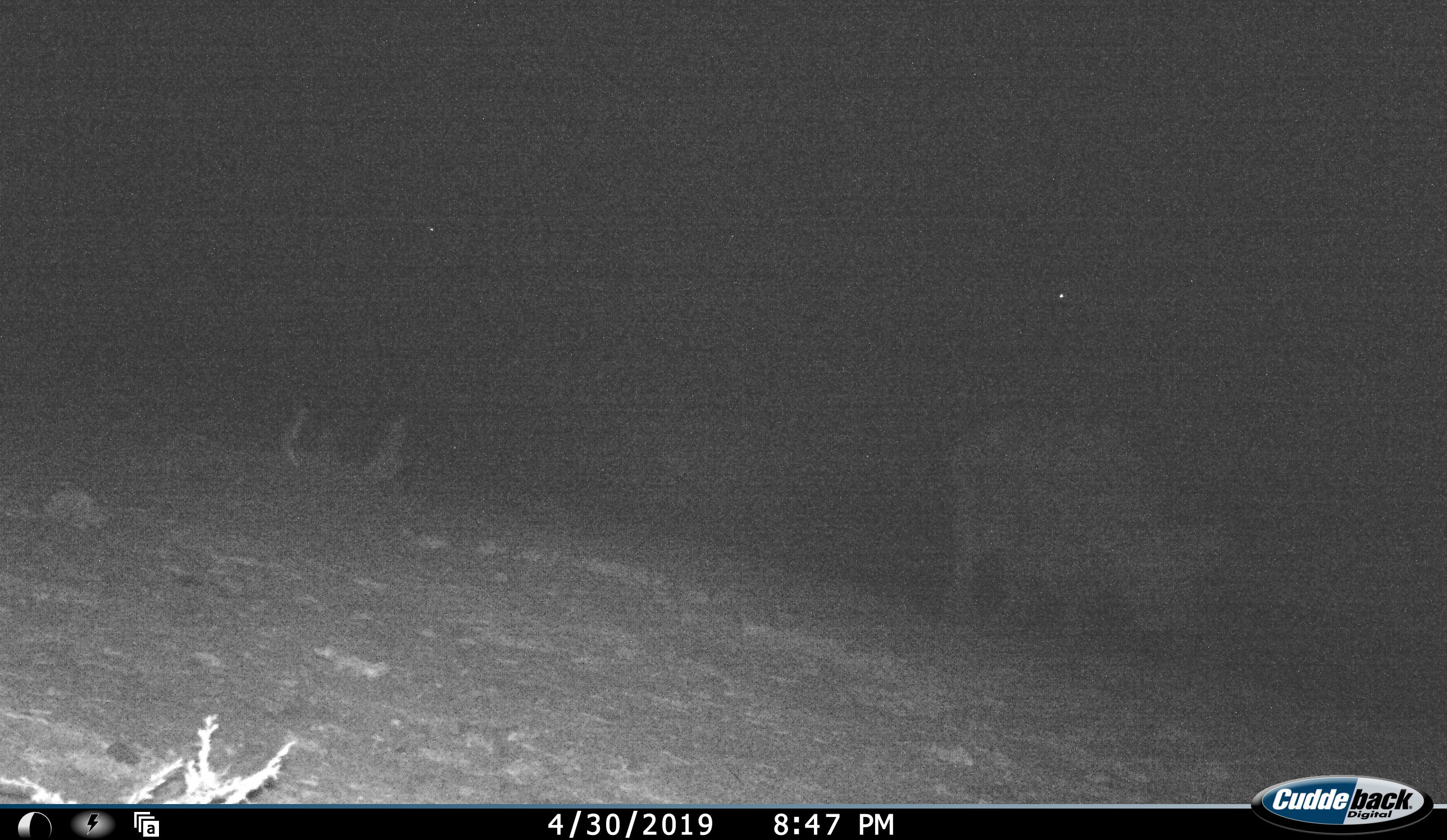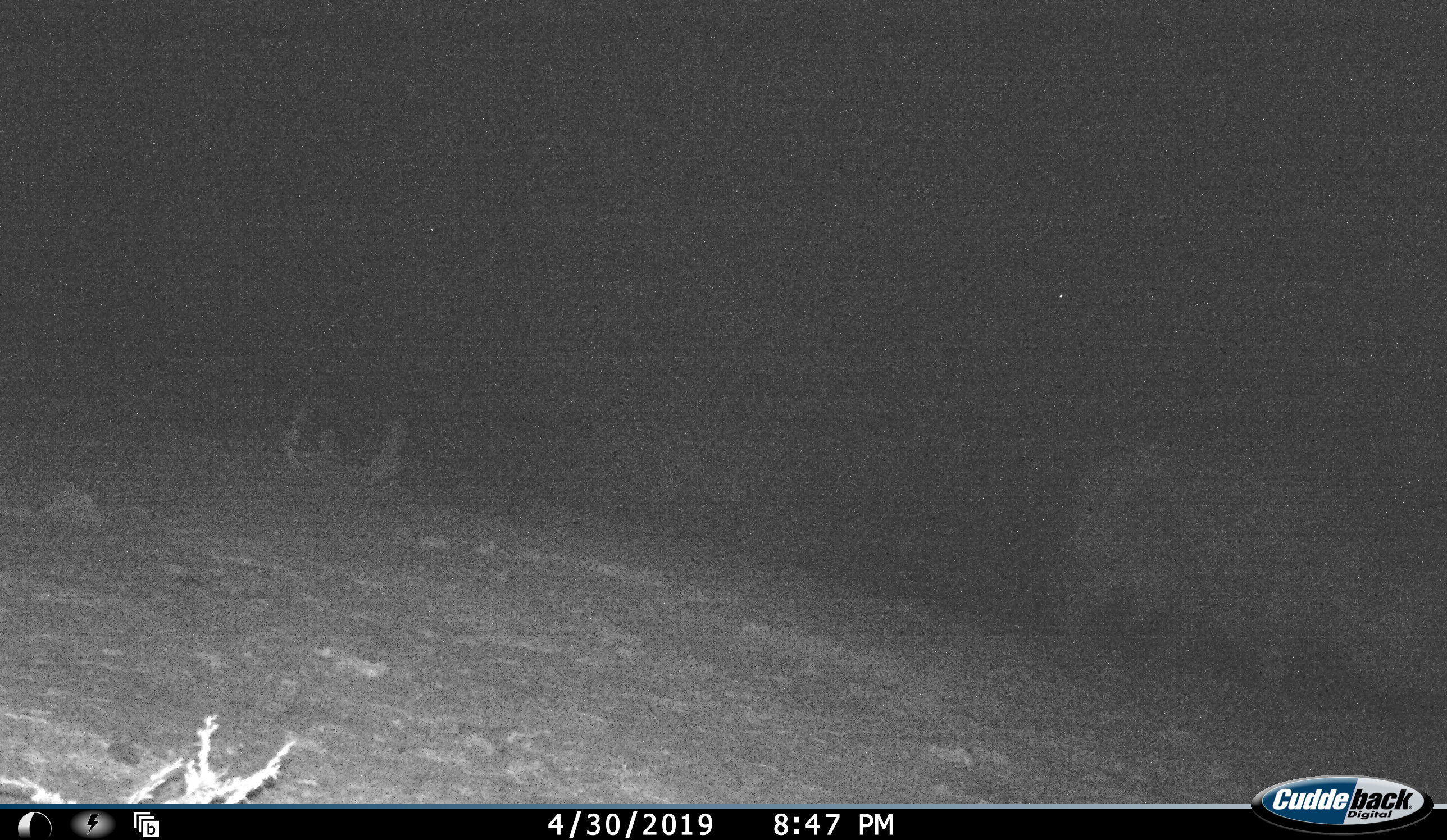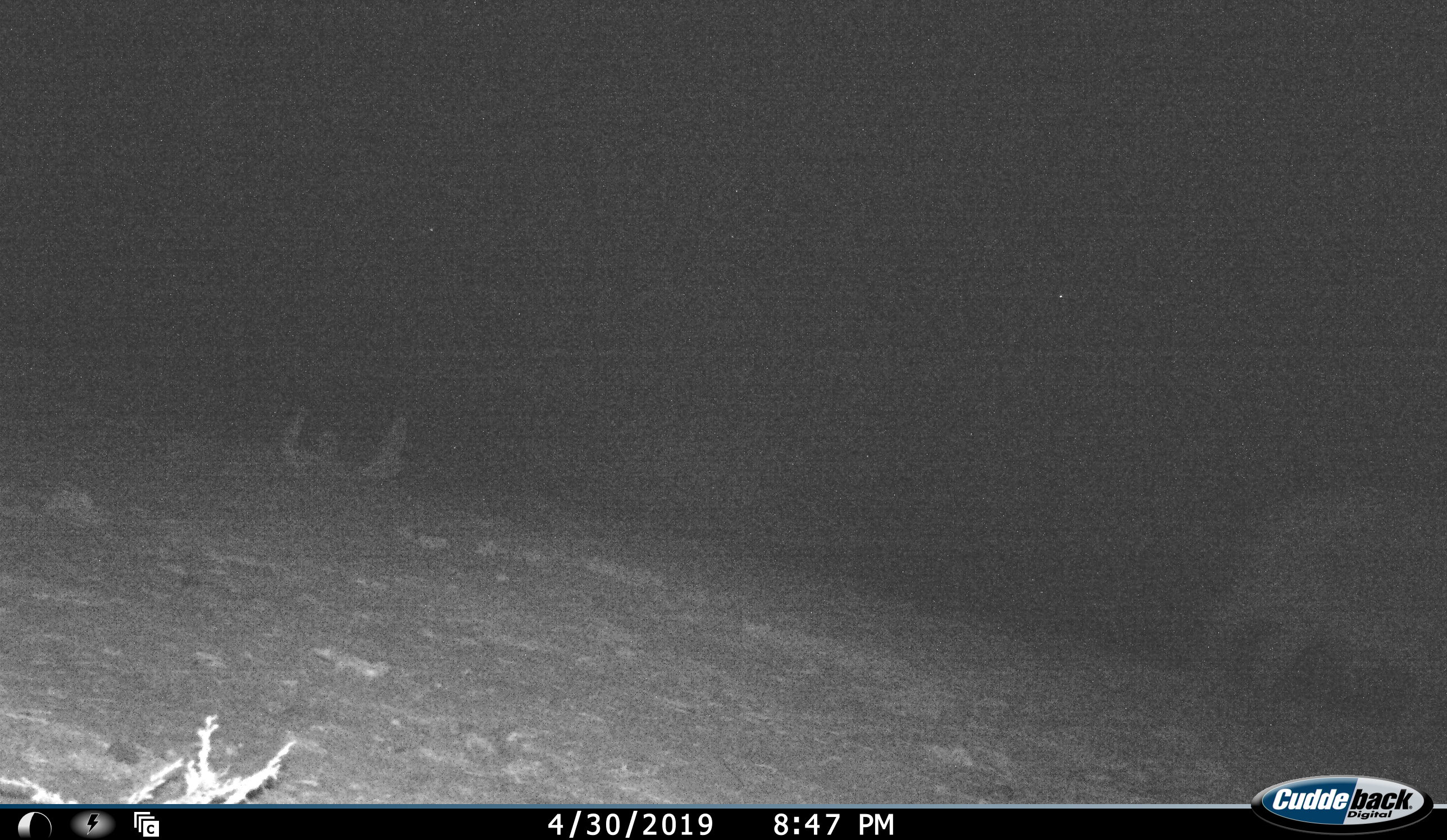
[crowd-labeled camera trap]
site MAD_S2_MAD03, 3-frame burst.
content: unidentified animal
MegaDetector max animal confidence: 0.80